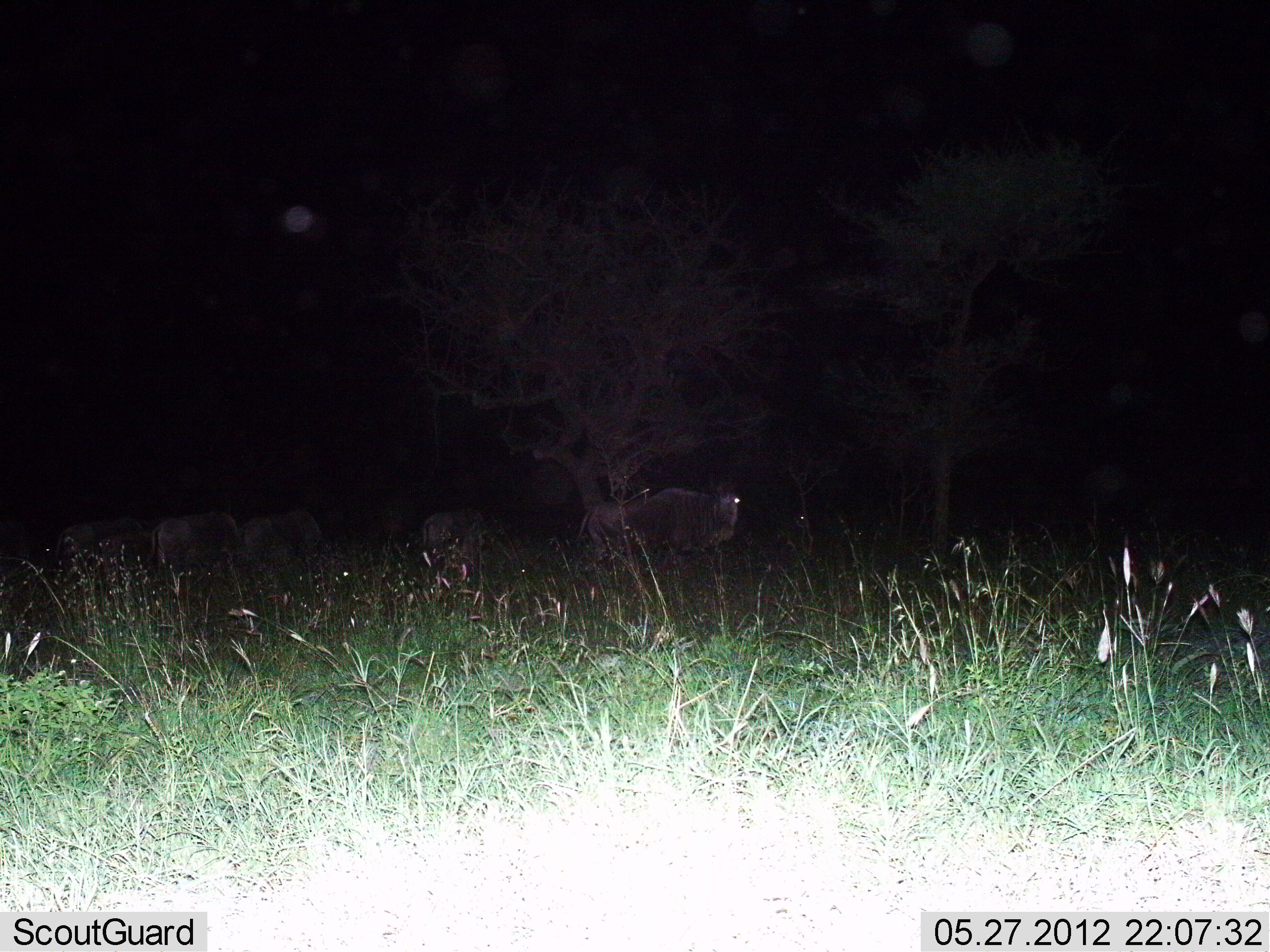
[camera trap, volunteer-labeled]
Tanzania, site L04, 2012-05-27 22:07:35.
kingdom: Animalia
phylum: Chordata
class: Mammalia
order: Artiodactyla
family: Bovidae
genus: Connochaetes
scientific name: Connochaetes taurinus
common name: blue wildebeest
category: wildebeest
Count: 5.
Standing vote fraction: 60%.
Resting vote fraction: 0%.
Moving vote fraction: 40%.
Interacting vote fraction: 0%.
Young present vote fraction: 0%.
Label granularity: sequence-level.